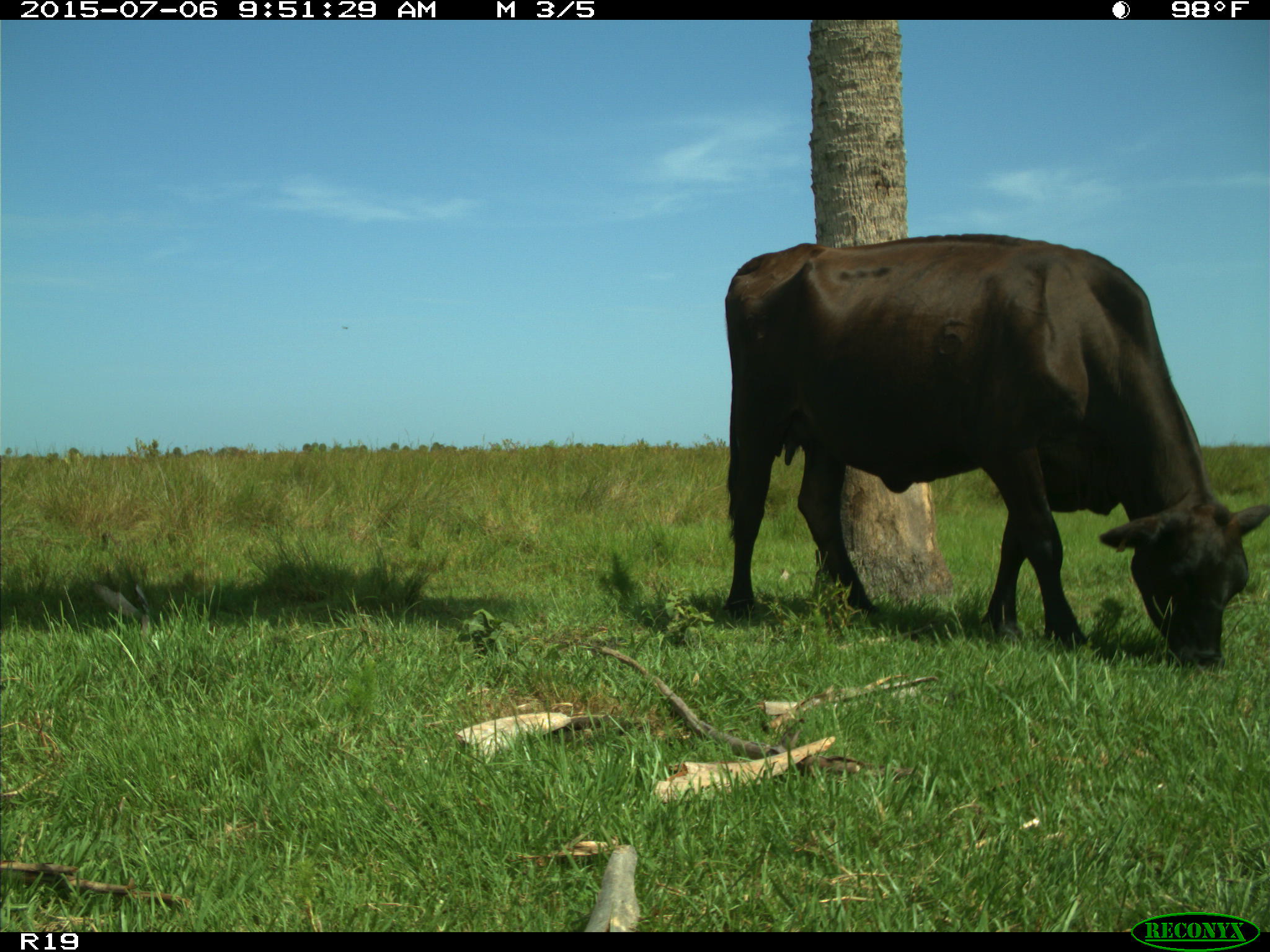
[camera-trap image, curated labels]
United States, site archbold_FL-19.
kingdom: Animalia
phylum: Chordata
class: Mammalia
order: Artiodactyla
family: Bovidae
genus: Bos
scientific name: Bos taurus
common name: domestic cow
Bos taurus (domestic cow).